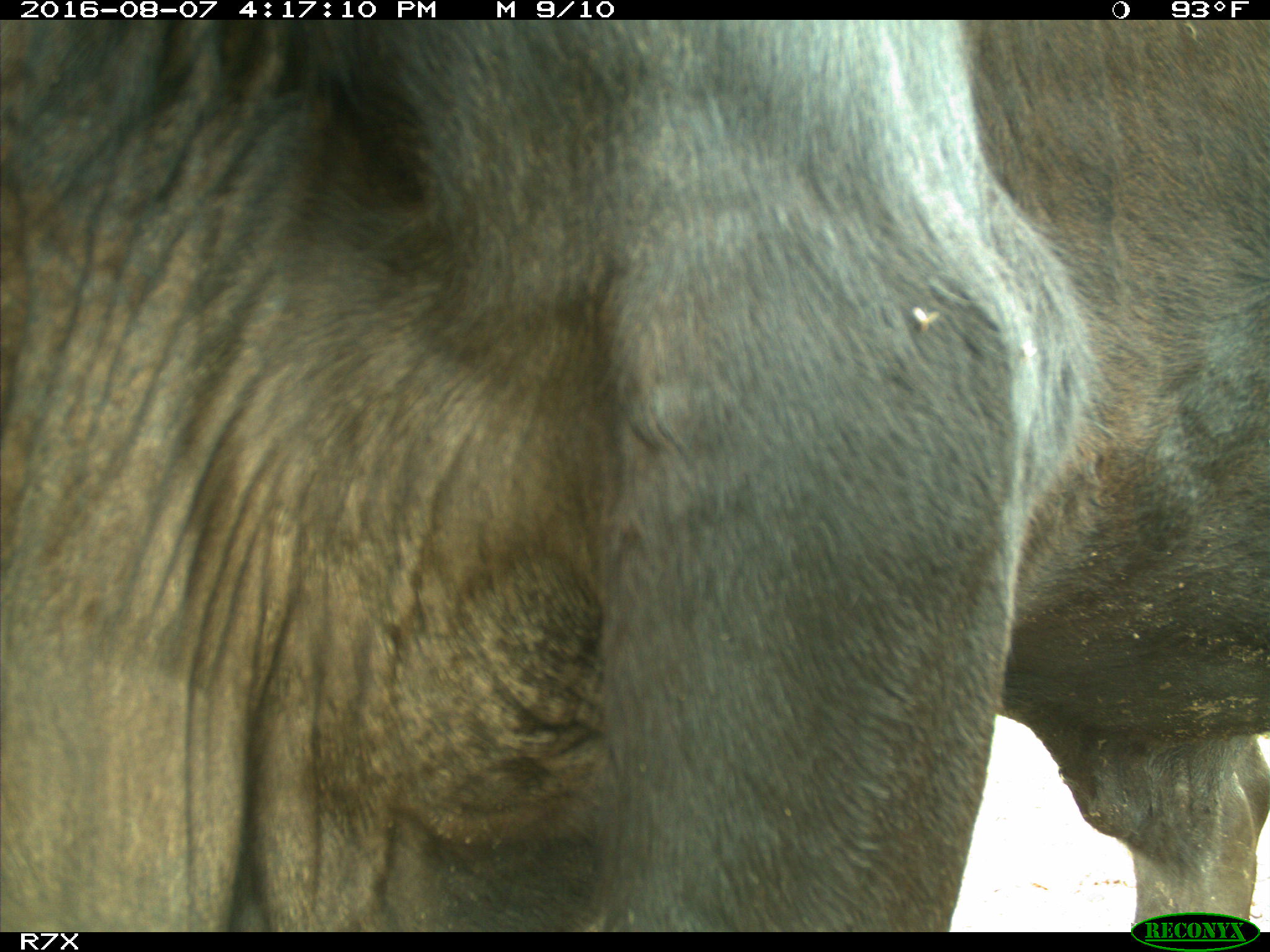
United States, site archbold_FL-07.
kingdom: Animalia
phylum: Chordata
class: Mammalia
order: Artiodactyla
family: Bovidae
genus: Bos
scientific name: Bos taurus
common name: domestic cow